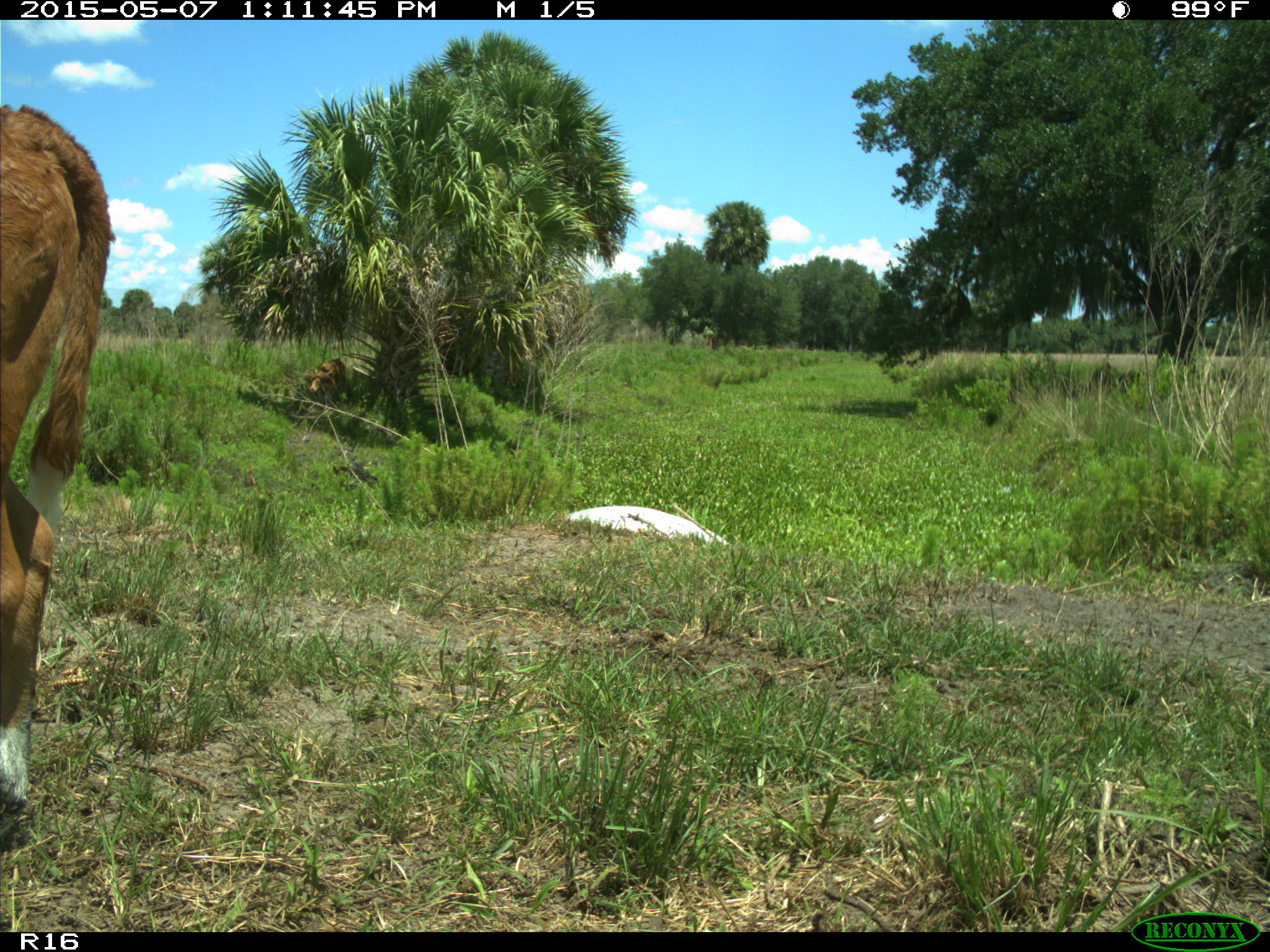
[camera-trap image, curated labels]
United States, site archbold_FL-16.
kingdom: Animalia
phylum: Chordata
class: Mammalia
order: Artiodactyla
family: Bovidae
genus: Bos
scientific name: Bos taurus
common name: domestic cow